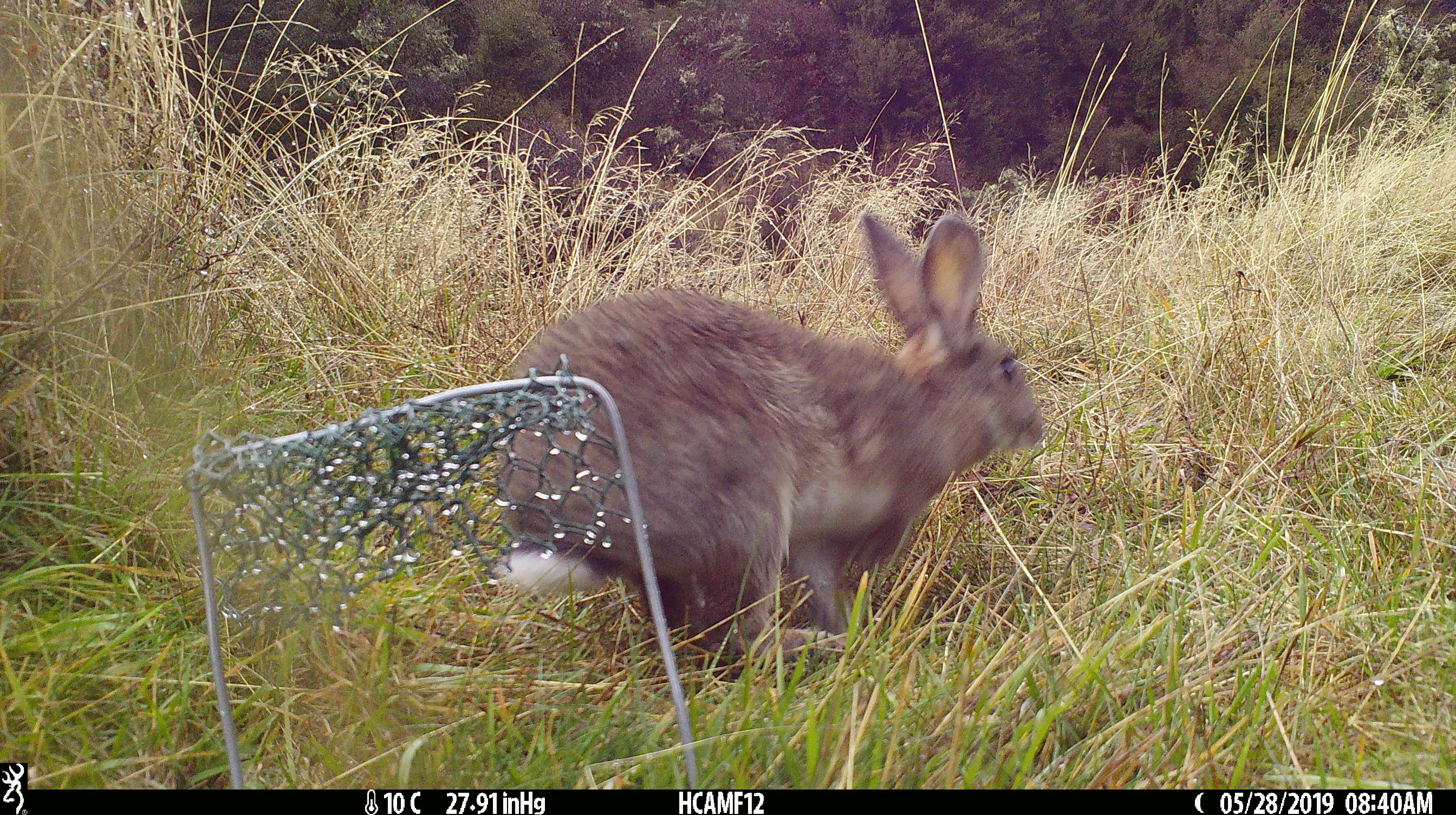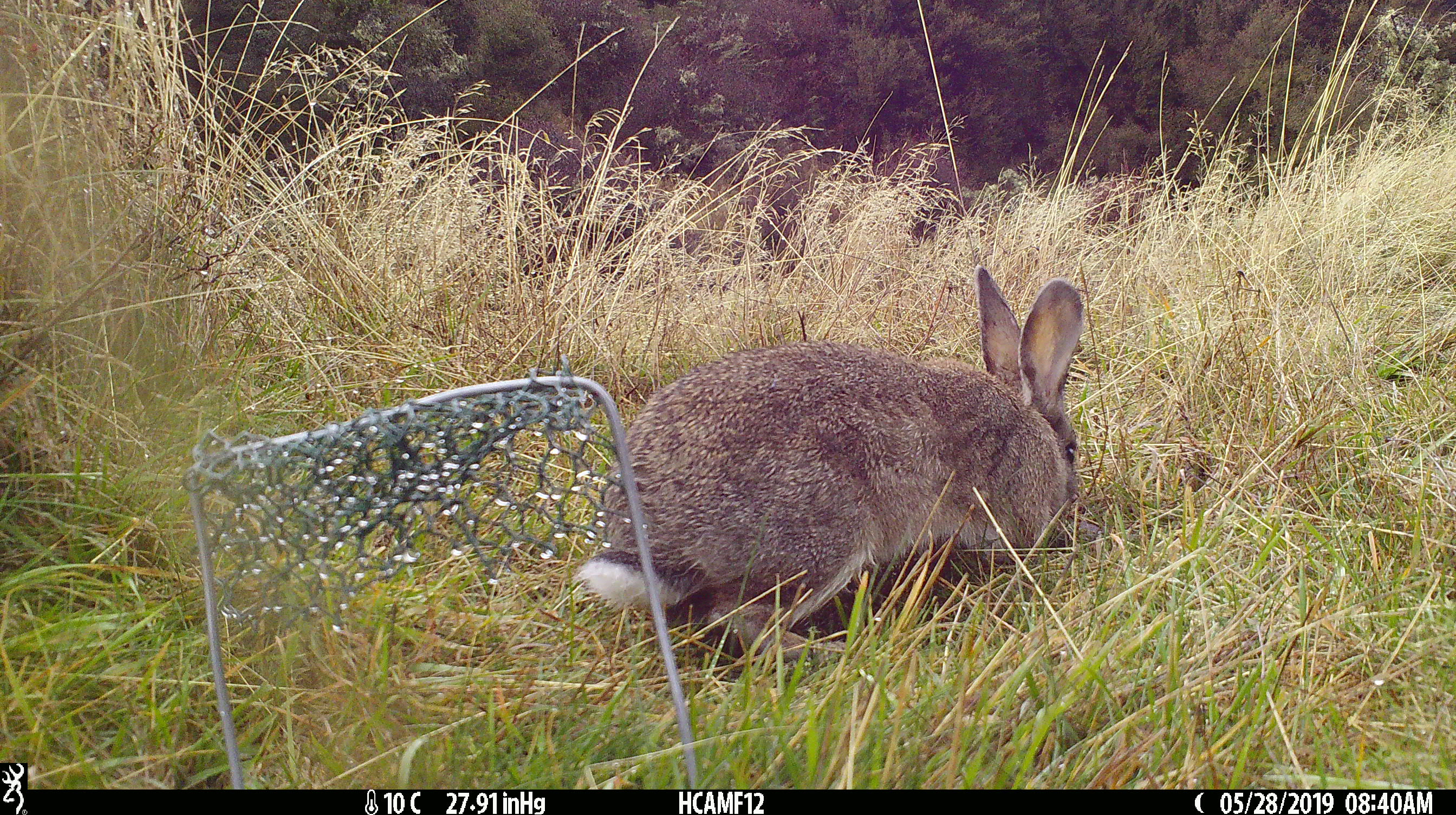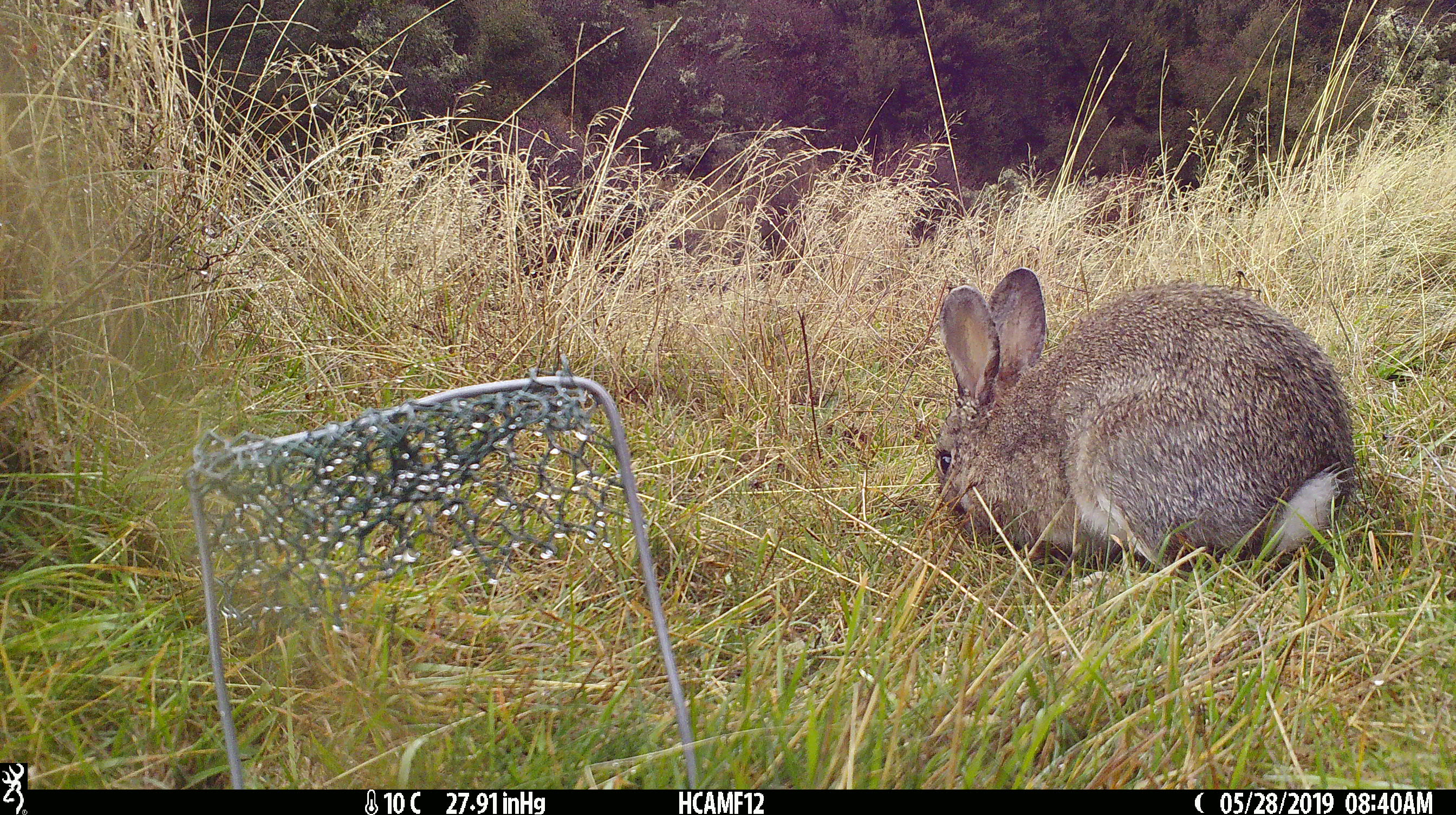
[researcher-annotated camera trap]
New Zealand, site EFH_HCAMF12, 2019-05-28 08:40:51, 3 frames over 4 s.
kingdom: Animalia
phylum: Chordata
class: Mammalia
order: Lagomorpha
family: Leporidae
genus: Oryctolagus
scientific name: Oryctolagus cuniculus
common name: european rabbit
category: rabbit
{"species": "rabbit (european rabbit) (Oryctolagus cuniculus)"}